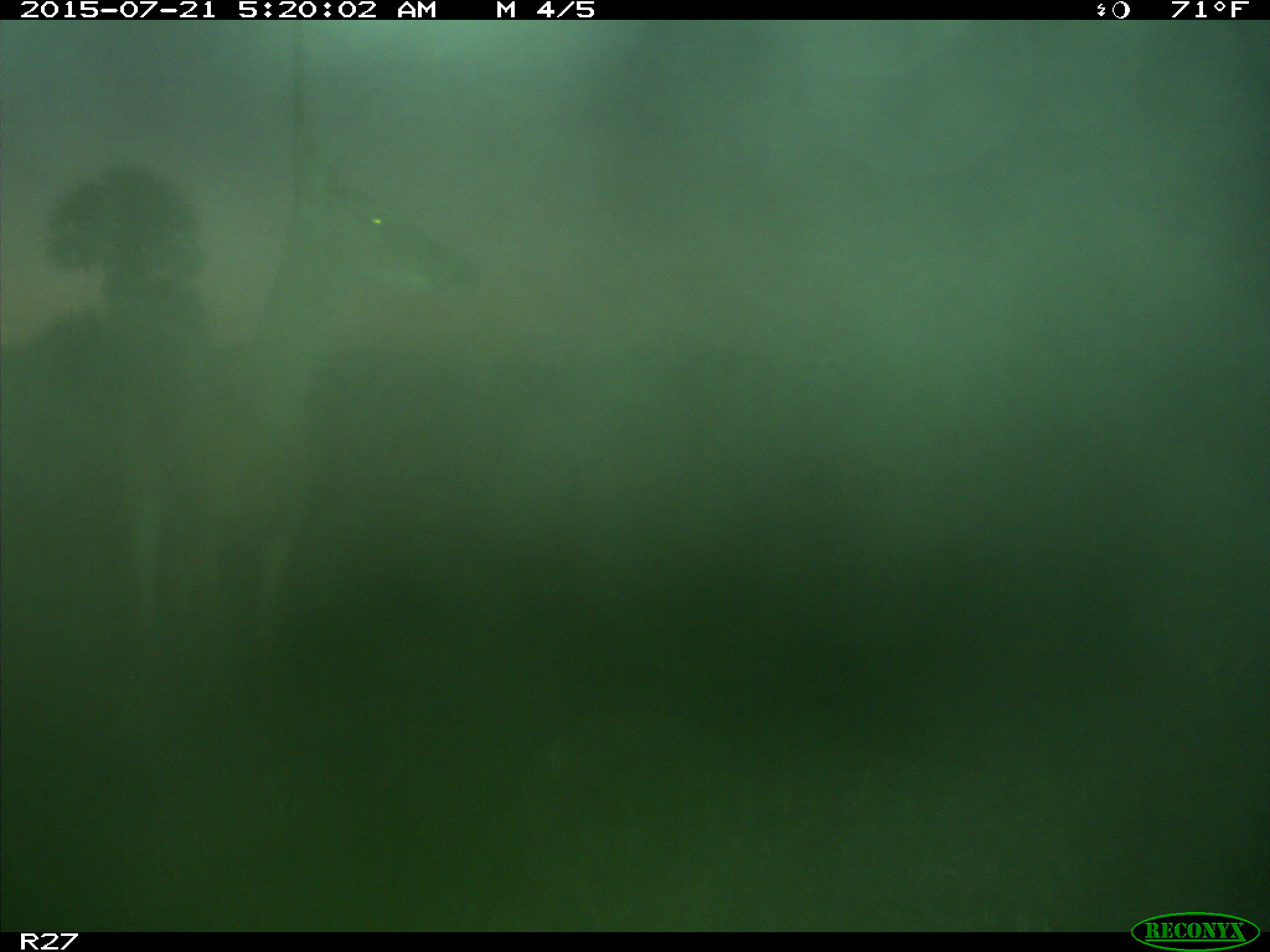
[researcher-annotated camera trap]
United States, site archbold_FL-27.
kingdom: Animalia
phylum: Chordata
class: Mammalia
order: Artiodactyla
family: Cervidae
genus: Odocoileus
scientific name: Odocoileus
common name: deer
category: unidentified deer